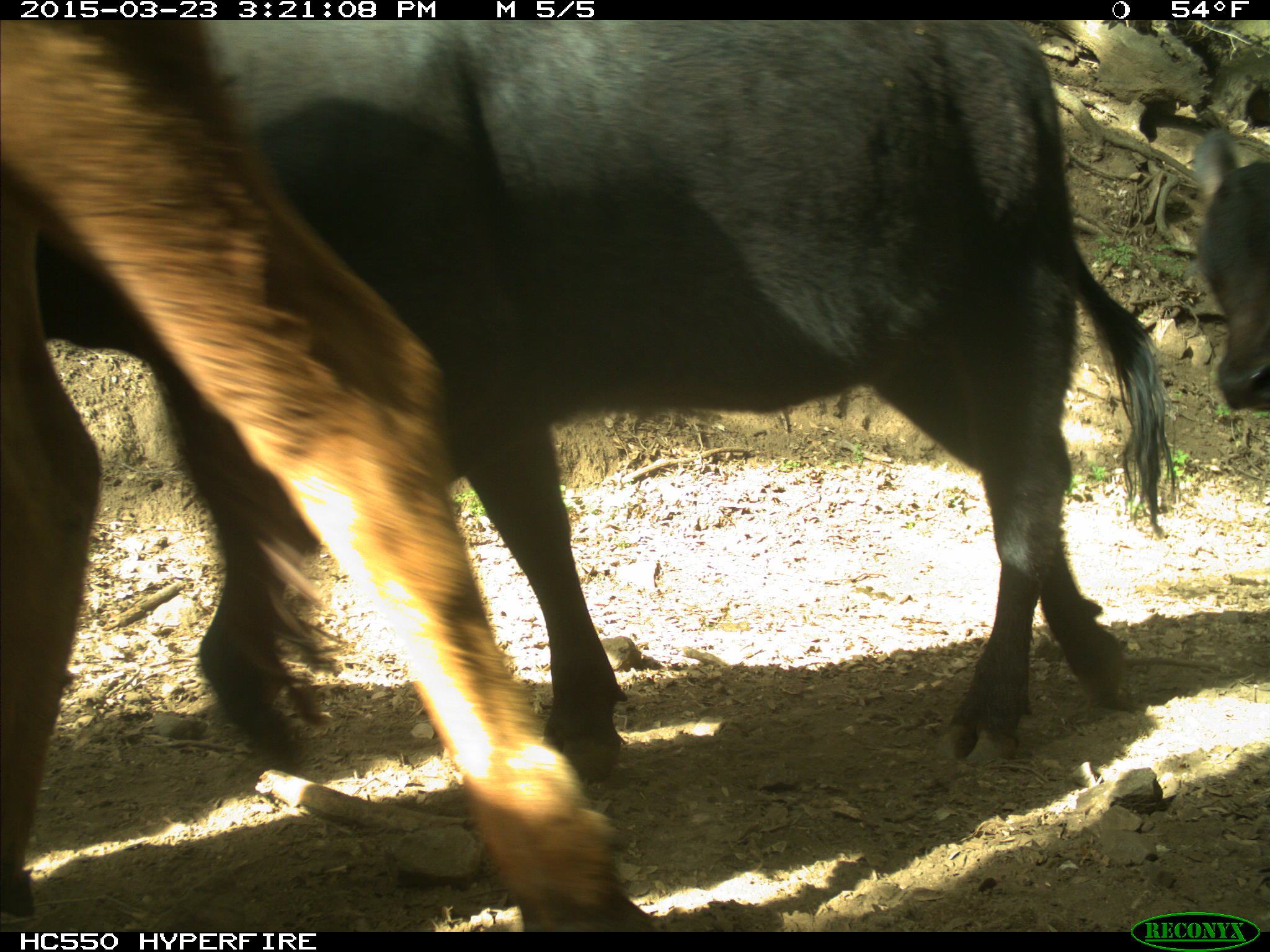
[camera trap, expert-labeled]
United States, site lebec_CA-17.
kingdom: Animalia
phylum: Chordata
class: Mammalia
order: Artiodactyla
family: Bovidae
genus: Bos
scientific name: Bos taurus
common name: domestic cow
Bos taurus (domestic cow).